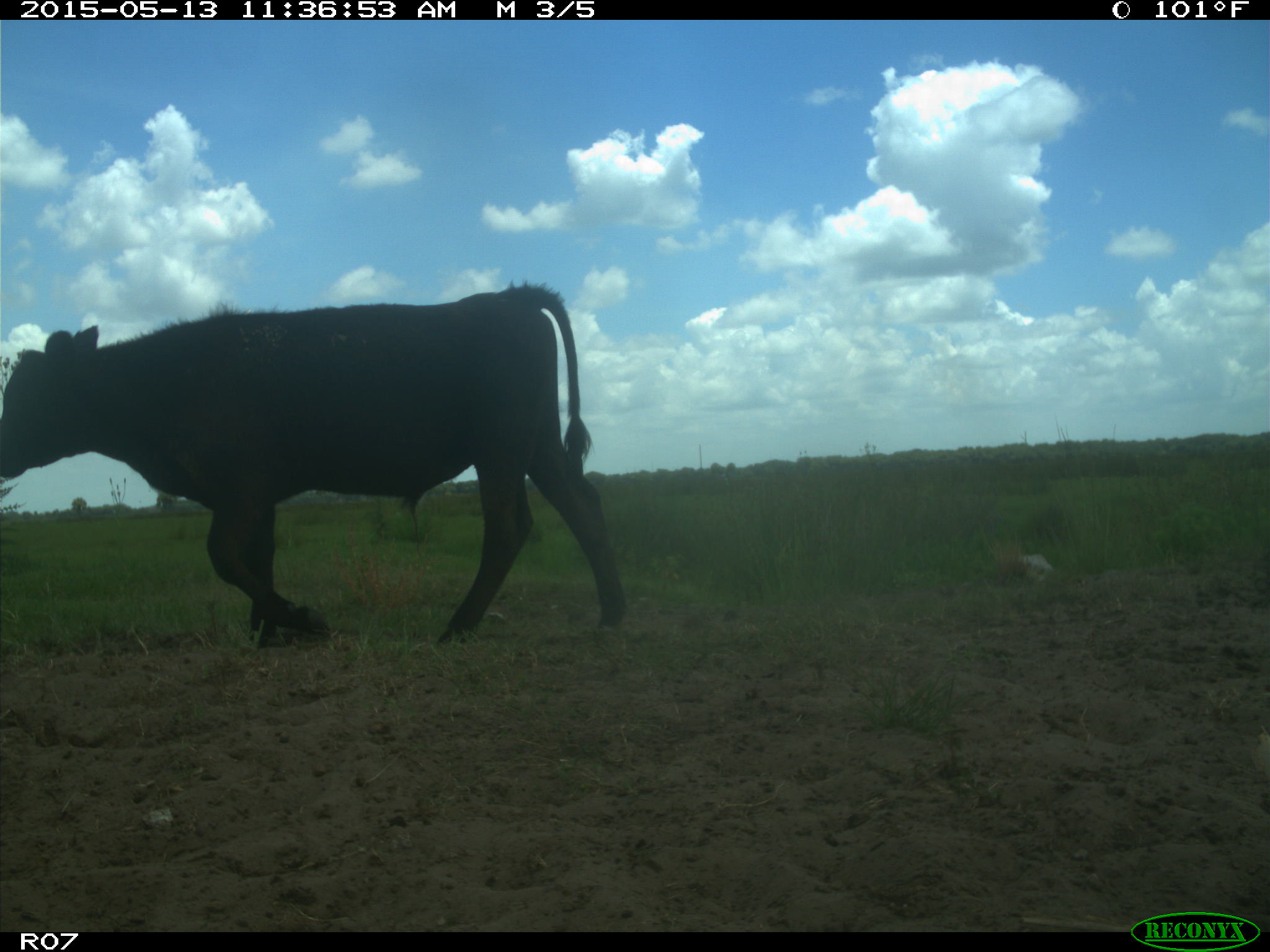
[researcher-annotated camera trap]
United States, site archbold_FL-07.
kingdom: Animalia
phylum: Chordata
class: Mammalia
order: Artiodactyla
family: Bovidae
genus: Bos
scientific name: Bos taurus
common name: domestic cow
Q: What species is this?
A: Bos taurus (domestic cow).